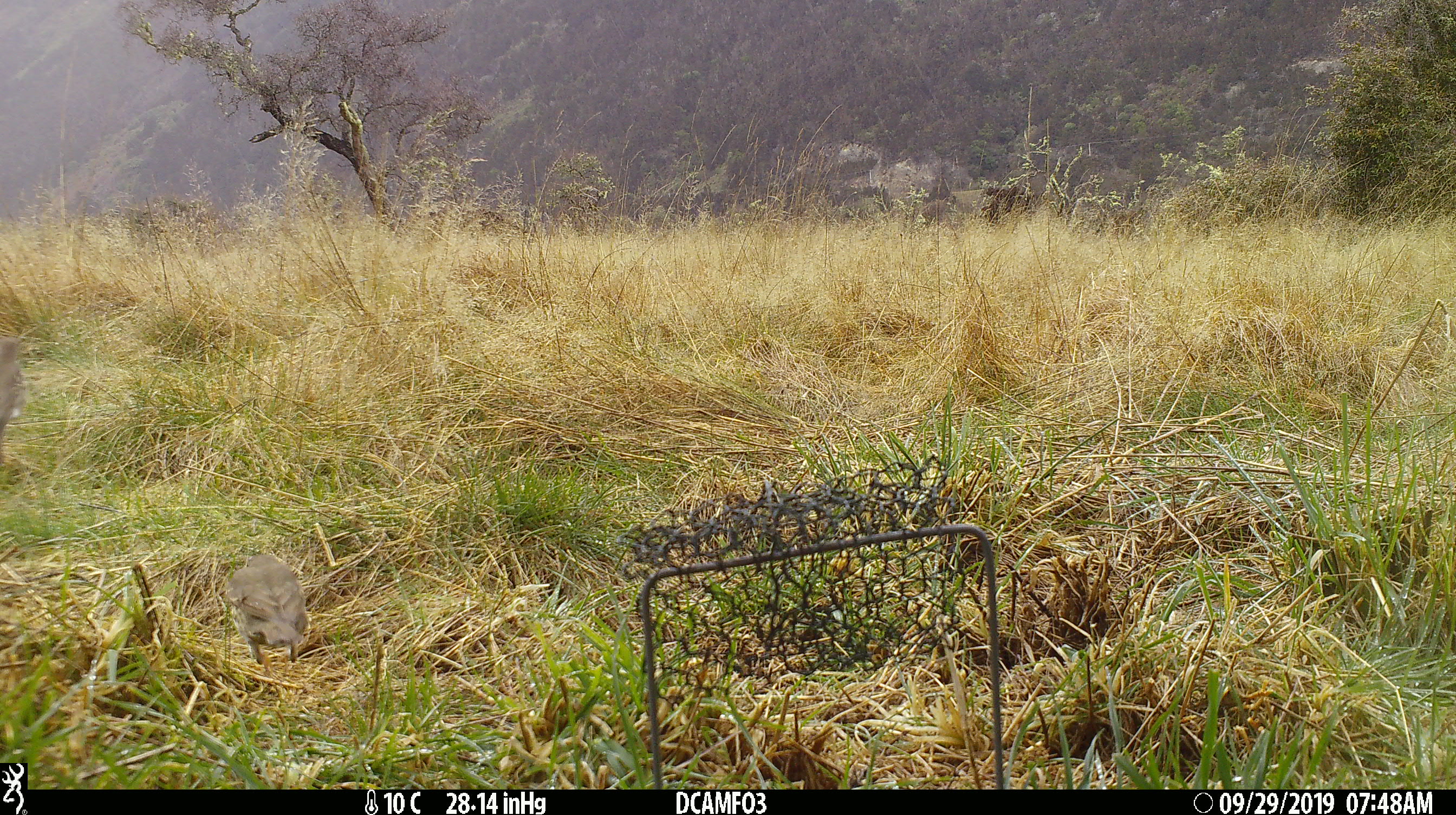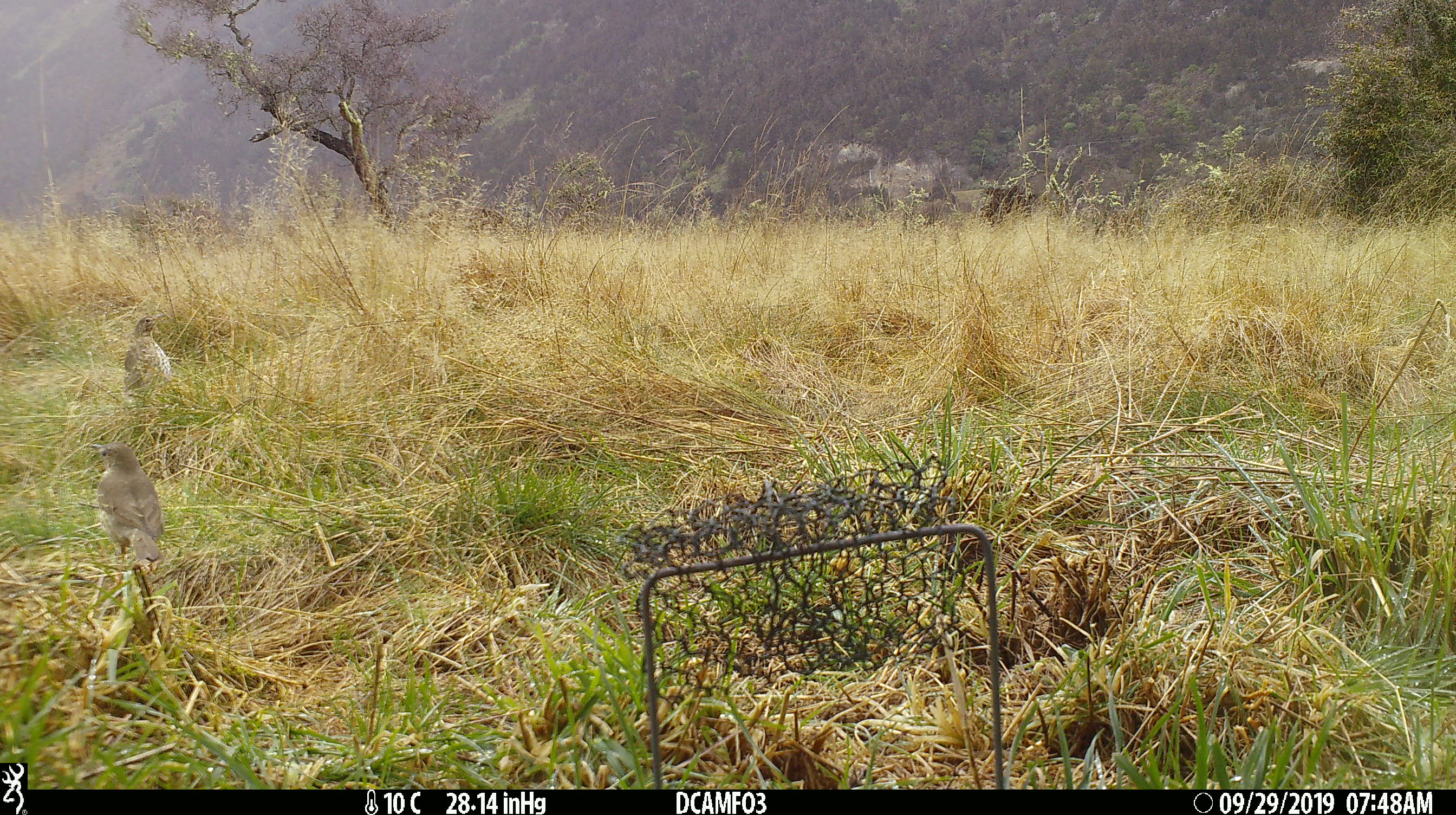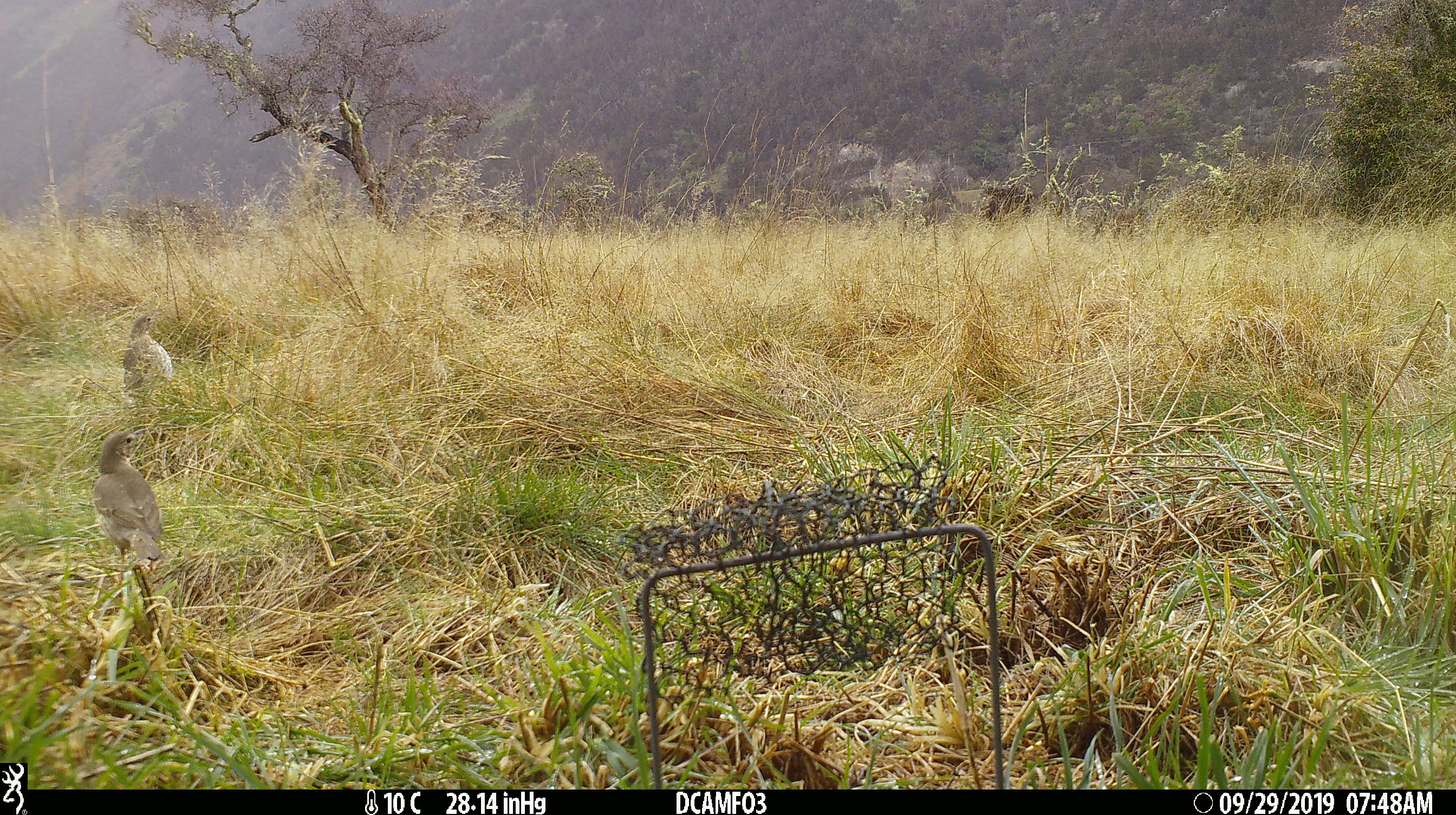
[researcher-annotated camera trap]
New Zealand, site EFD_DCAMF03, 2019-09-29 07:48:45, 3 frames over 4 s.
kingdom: Animalia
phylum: Chordata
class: Aves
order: Passeriformes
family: Turdidae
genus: Turdus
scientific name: Turdus philomelos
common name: song thrush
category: thrush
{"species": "thrush (song thrush) (Turdus philomelos)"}